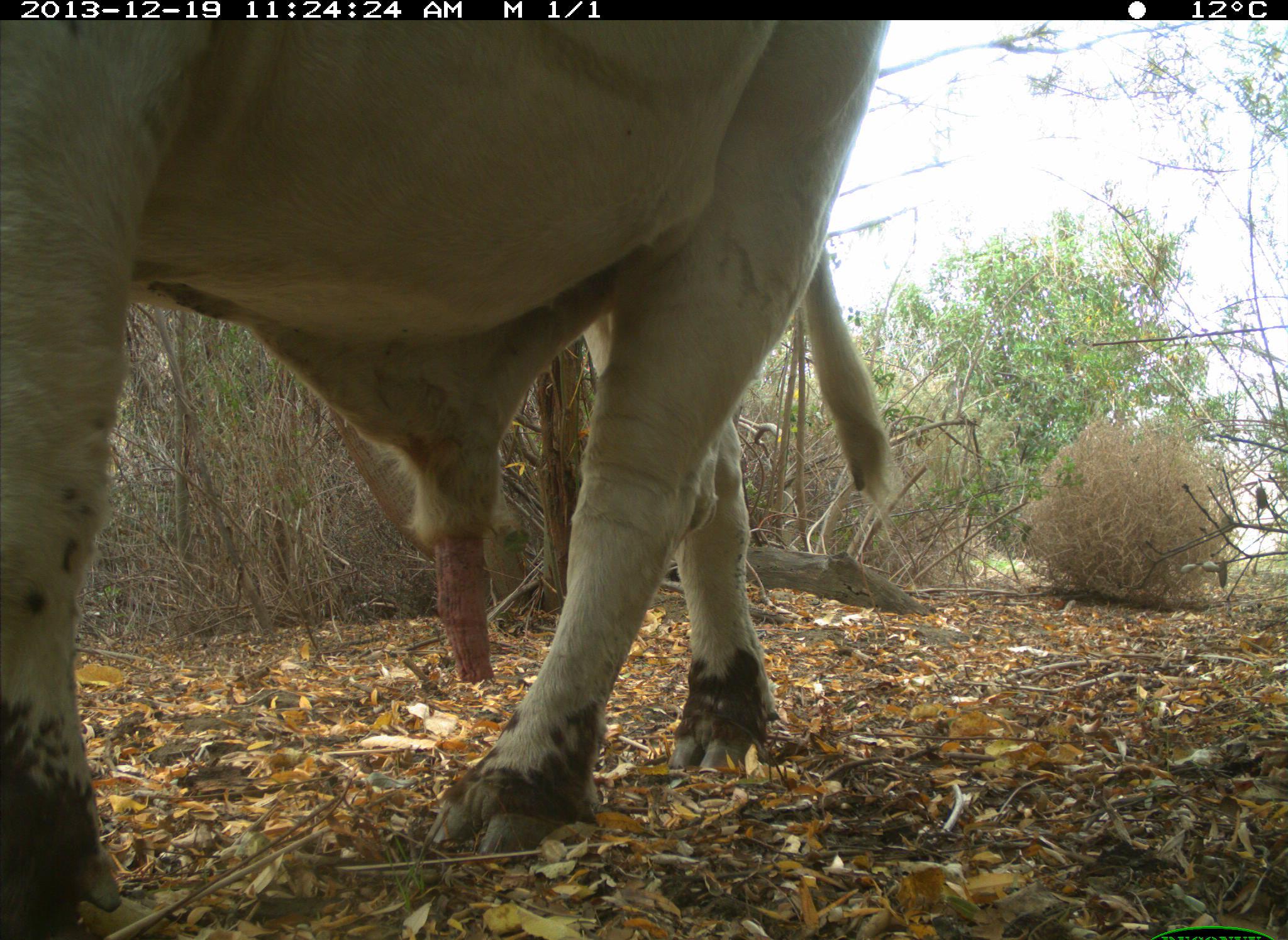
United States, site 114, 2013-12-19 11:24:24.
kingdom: Animalia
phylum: Chordata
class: Mammalia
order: Artiodactyla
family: Bovidae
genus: Bos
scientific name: Bos taurus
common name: cow